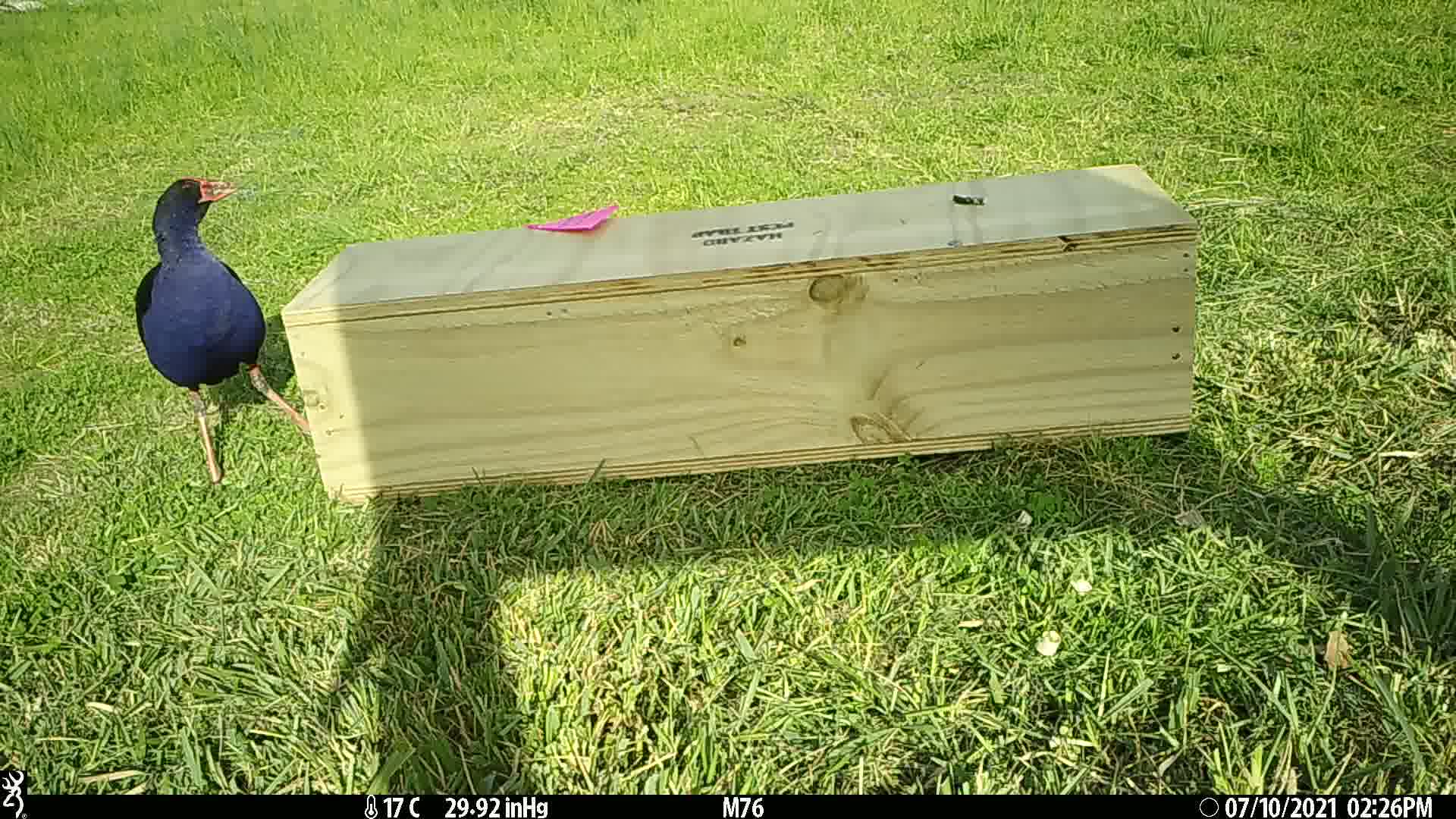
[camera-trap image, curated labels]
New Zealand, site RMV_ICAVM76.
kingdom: Animalia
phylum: Chordata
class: Aves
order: Gruiformes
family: Rallidae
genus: Porphyrio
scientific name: Porphyrio melanotus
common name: australasian swamphen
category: pukeko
Pukeko (australasian swamphen) (Porphyrio melanotus).